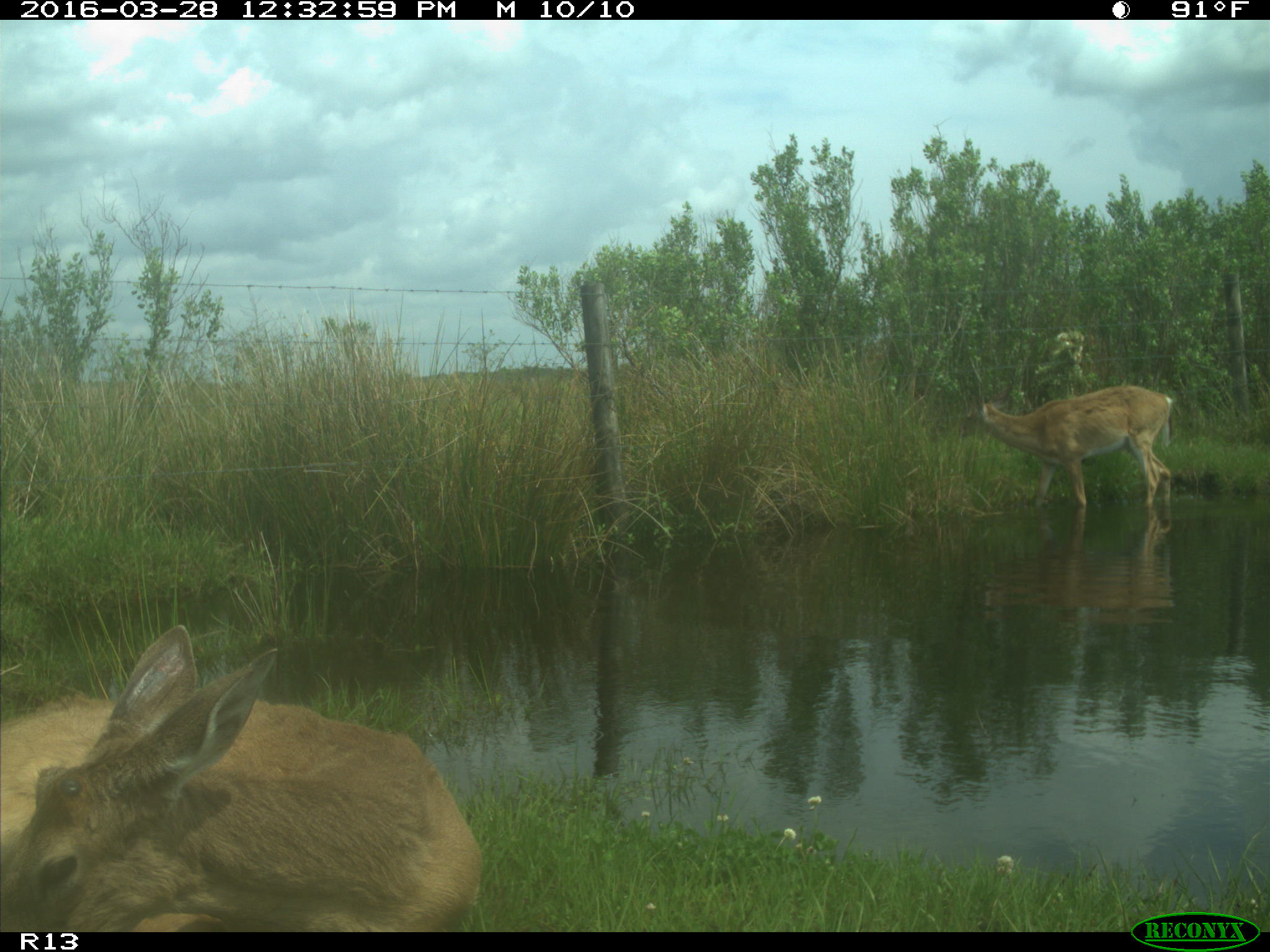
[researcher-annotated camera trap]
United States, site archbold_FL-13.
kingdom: Animalia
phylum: Chordata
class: Mammalia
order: Artiodactyla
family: Cervidae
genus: Odocoileus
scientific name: Odocoileus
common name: deer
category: unidentified deer